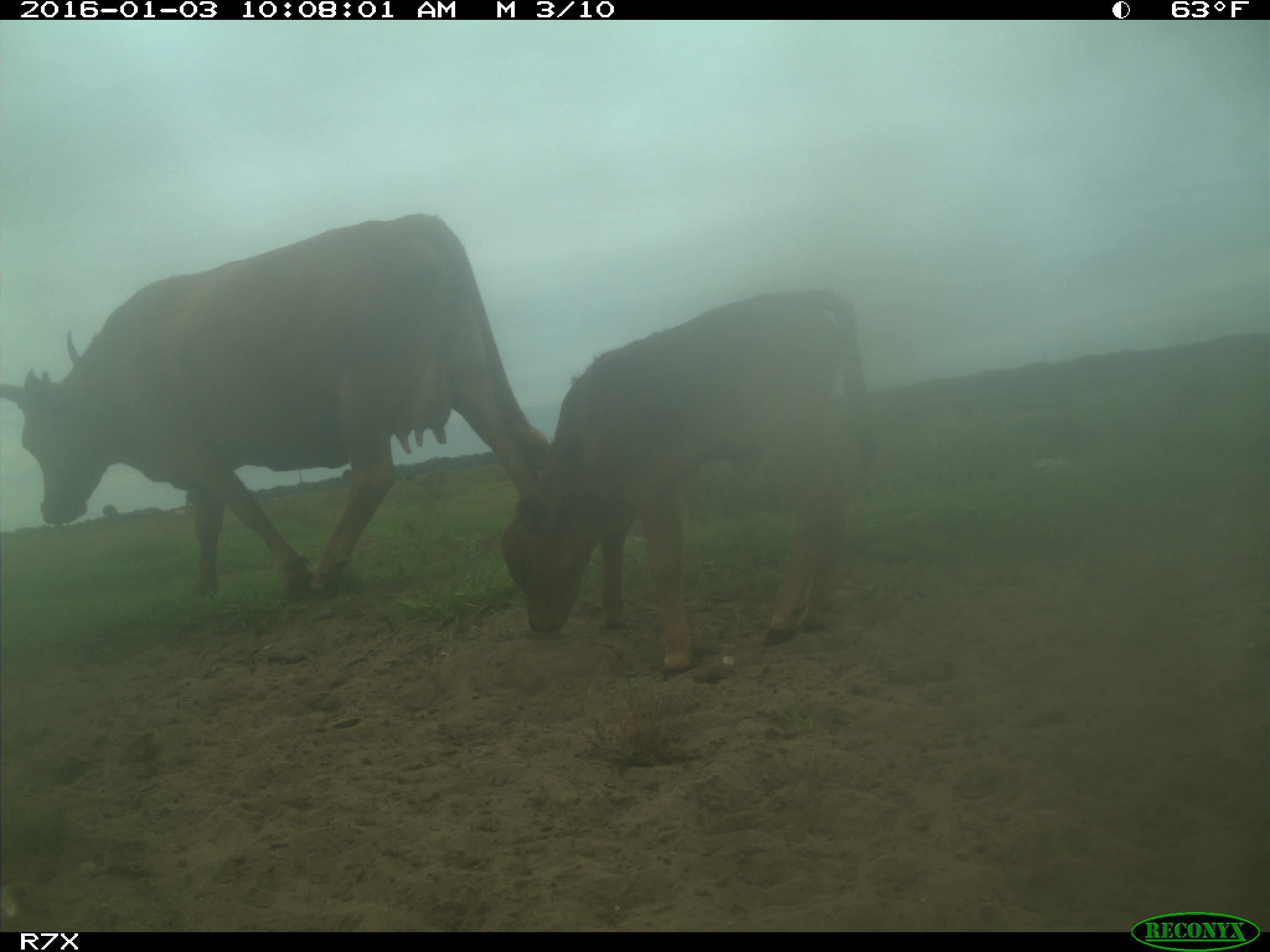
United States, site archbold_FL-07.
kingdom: Animalia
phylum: Chordata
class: Mammalia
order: Artiodactyla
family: Bovidae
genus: Bos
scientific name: Bos taurus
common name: domestic cow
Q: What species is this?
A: Bos taurus (domestic cow).